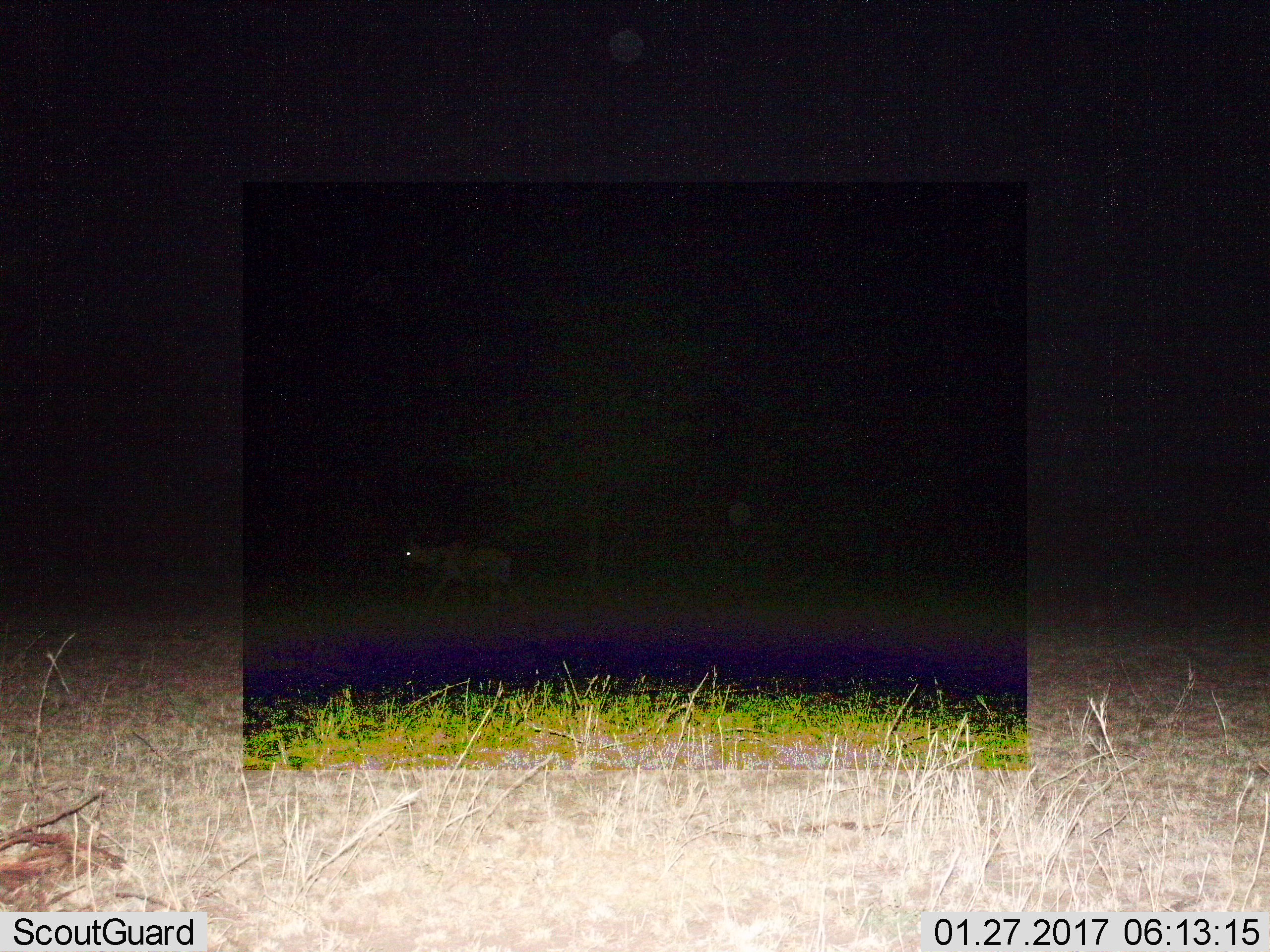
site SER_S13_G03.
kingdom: Animalia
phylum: Chordata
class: Mammalia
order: Carnivora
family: Hyaenidae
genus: Crocuta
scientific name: Crocuta crocuta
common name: spotted hyena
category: hyenaspotted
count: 1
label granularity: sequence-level